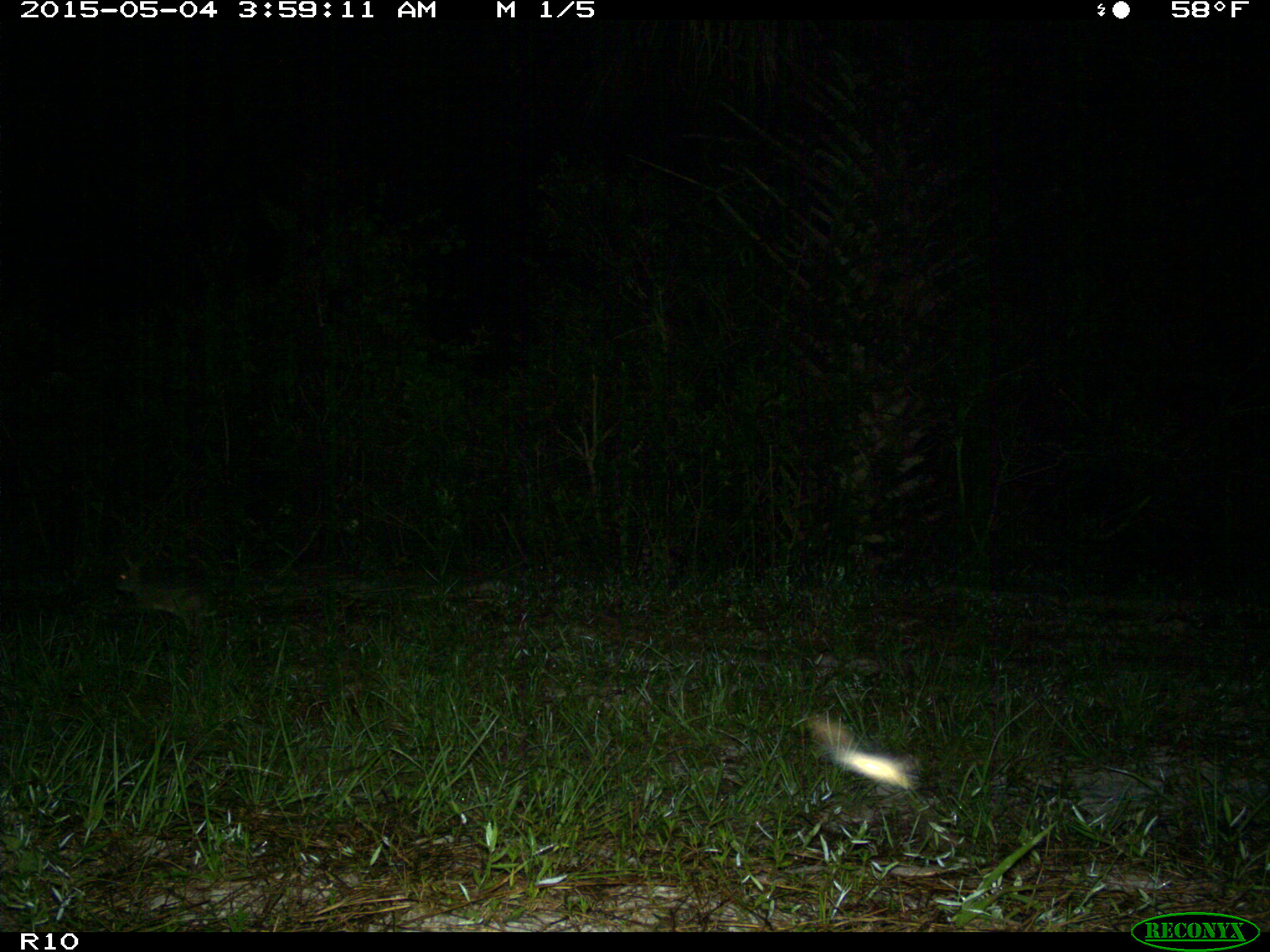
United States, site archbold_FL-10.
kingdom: Animalia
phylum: Chordata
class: Mammalia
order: Lagomorpha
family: Leporidae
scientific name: Leporidae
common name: rabbits and hares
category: unidentified rabbit